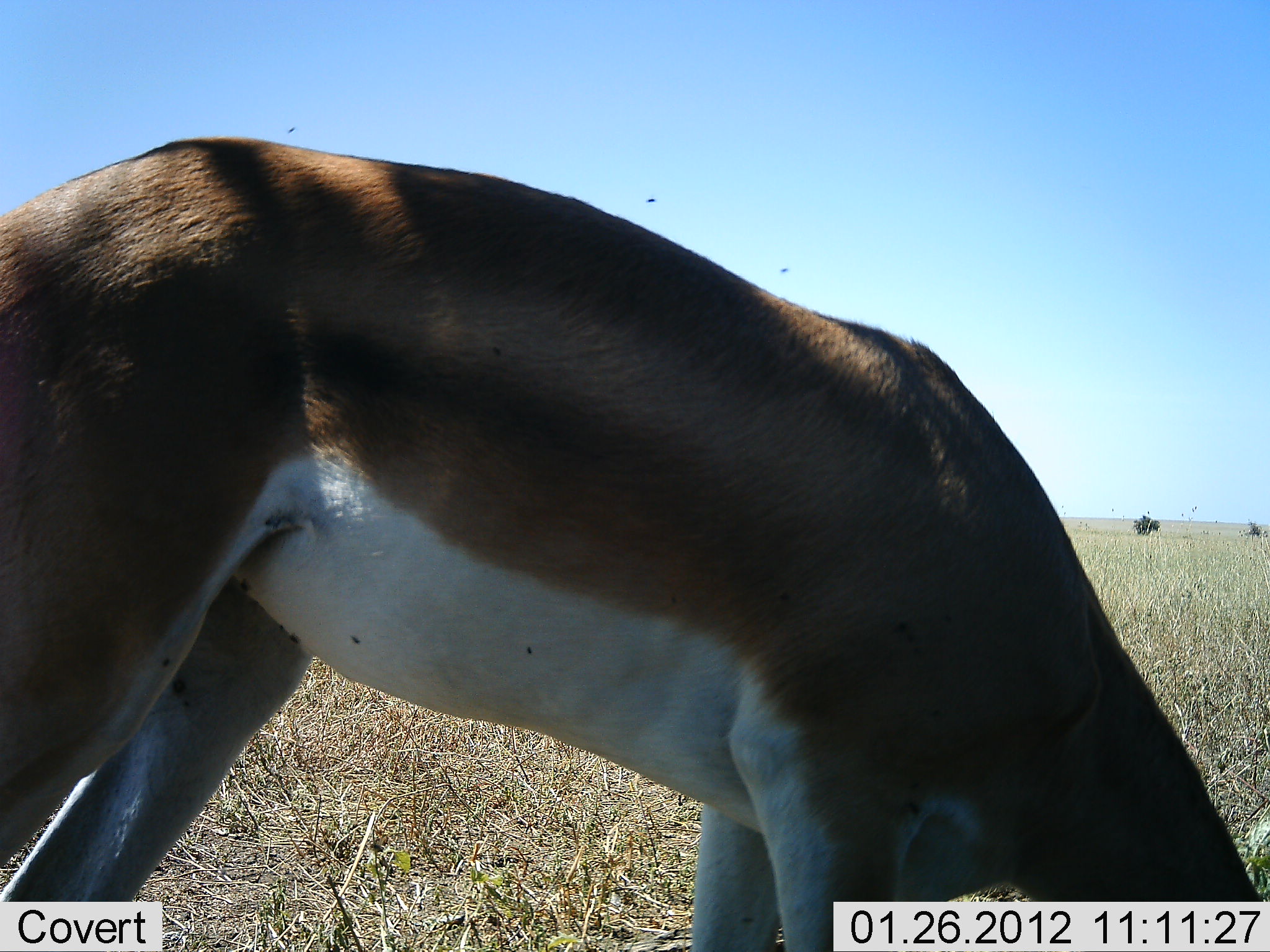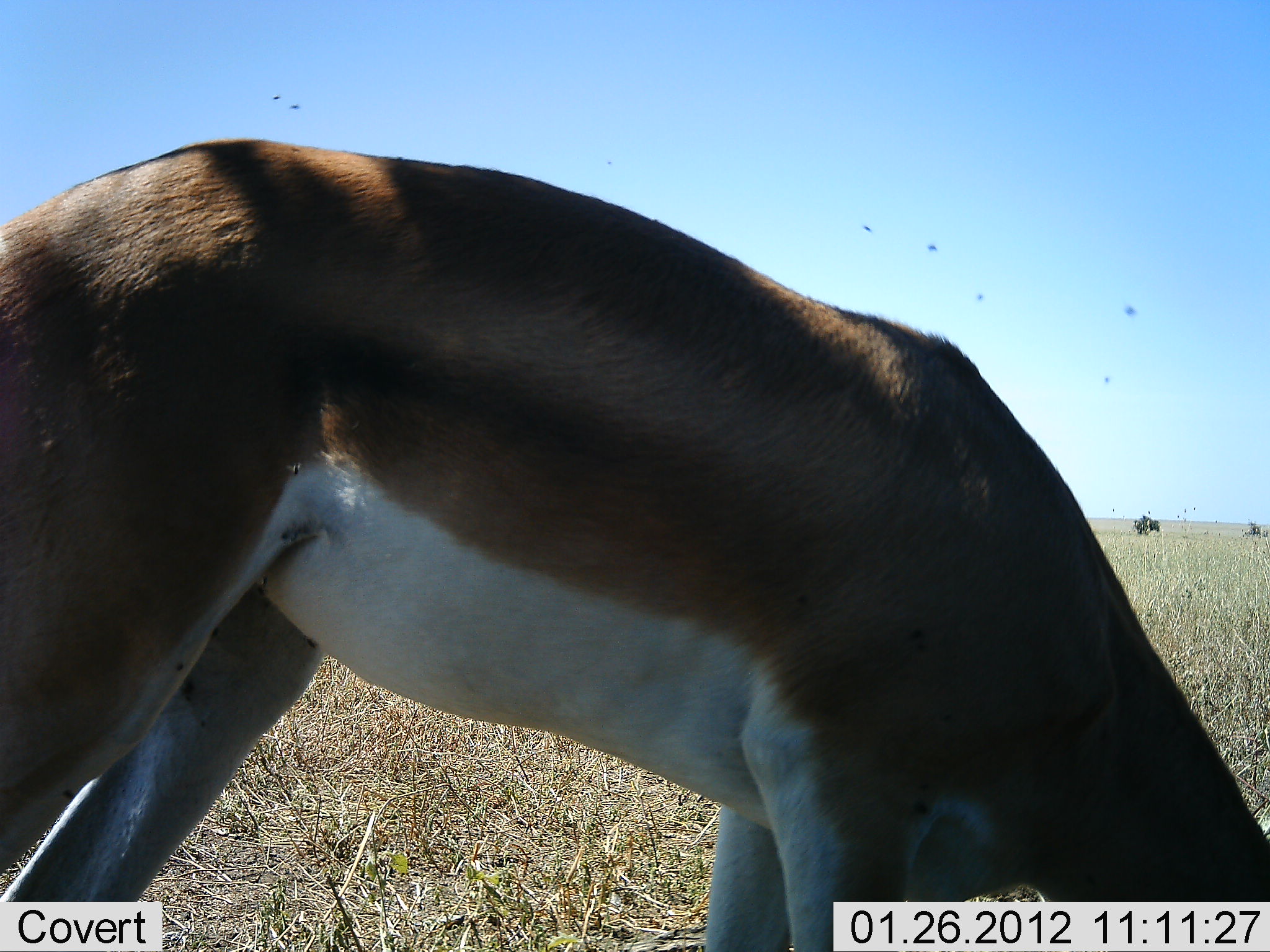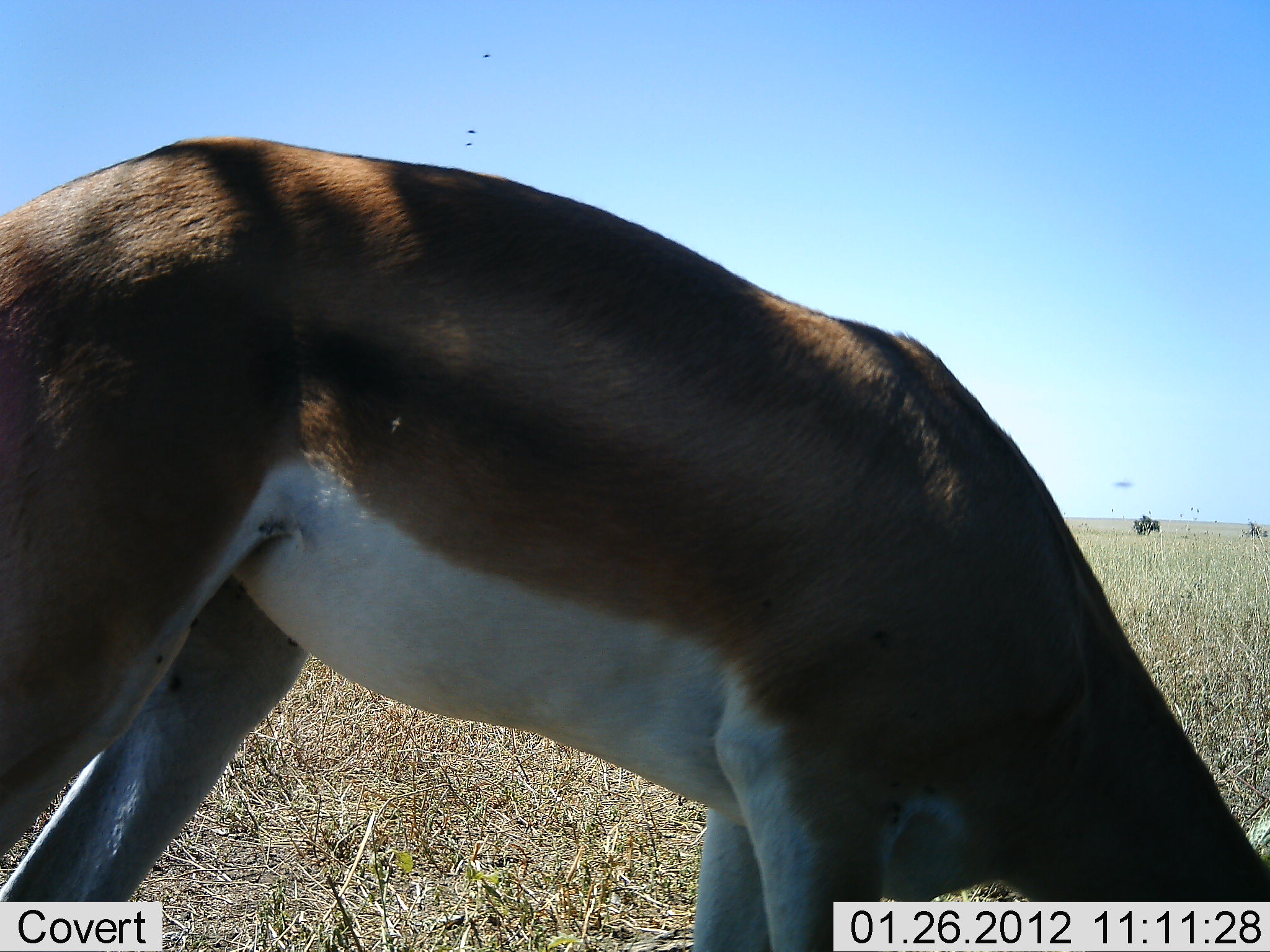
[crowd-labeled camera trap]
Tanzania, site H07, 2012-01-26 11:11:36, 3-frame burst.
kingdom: Animalia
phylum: Chordata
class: Mammalia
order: Artiodactyla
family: Bovidae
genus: Nanger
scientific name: Nanger granti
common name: grant's gazelle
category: gazellegrants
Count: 1.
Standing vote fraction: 36%.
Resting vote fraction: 0%.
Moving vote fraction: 0%.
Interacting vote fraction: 0%.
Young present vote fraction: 0%.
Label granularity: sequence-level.